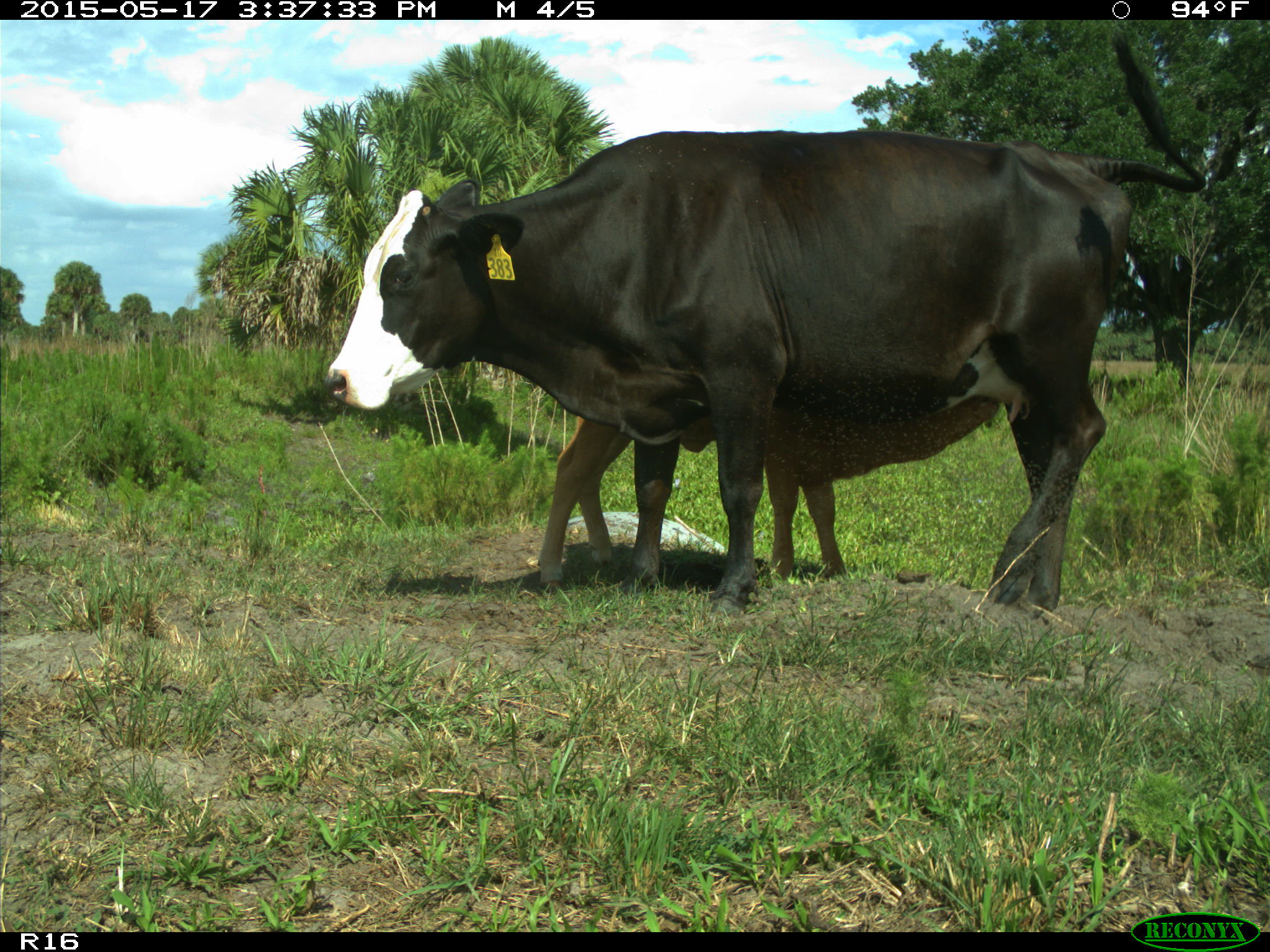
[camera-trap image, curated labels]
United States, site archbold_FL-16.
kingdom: Animalia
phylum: Chordata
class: Mammalia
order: Artiodactyla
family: Bovidae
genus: Bos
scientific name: Bos taurus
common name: domestic cow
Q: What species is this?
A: Bos taurus (domestic cow).